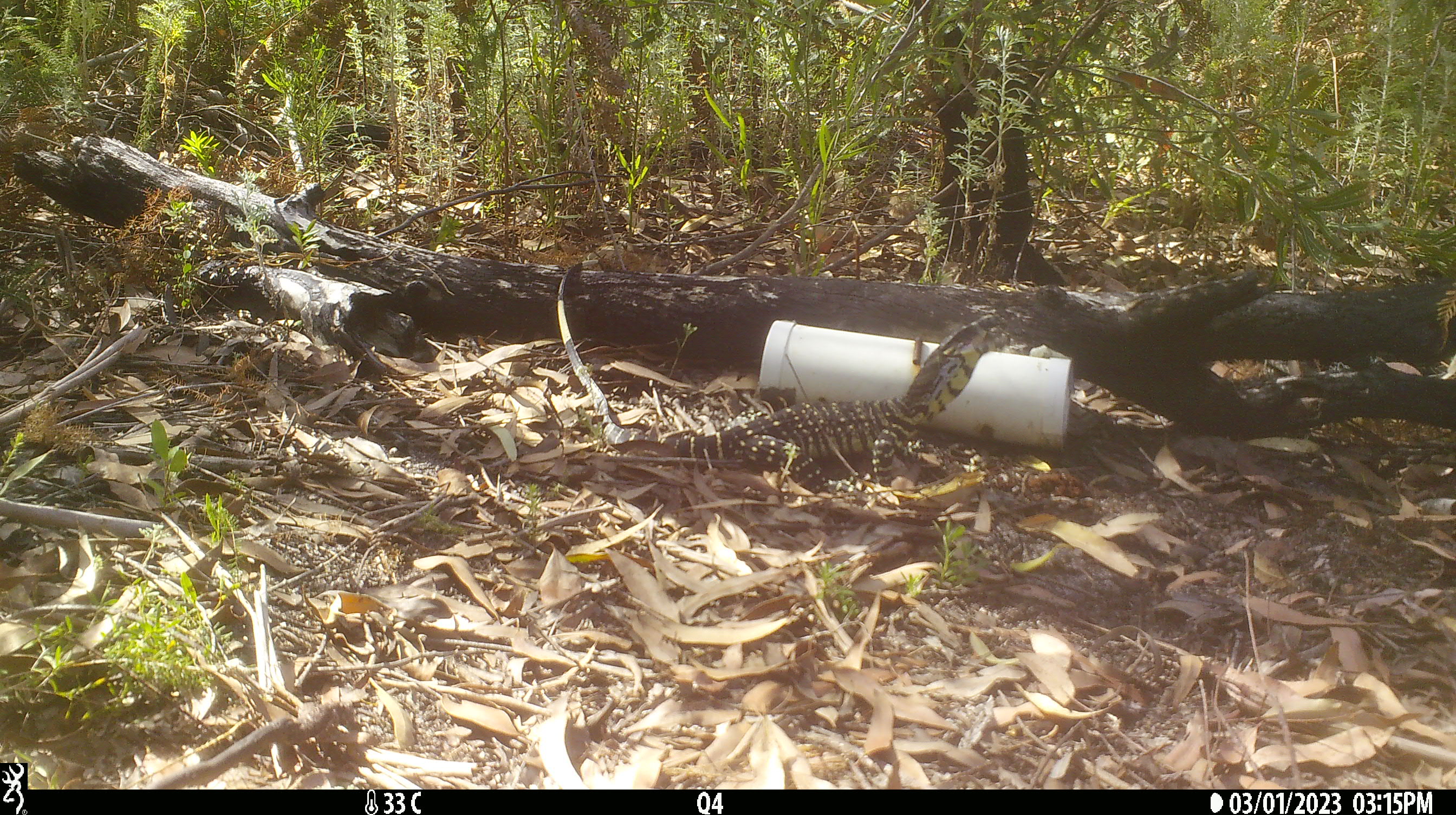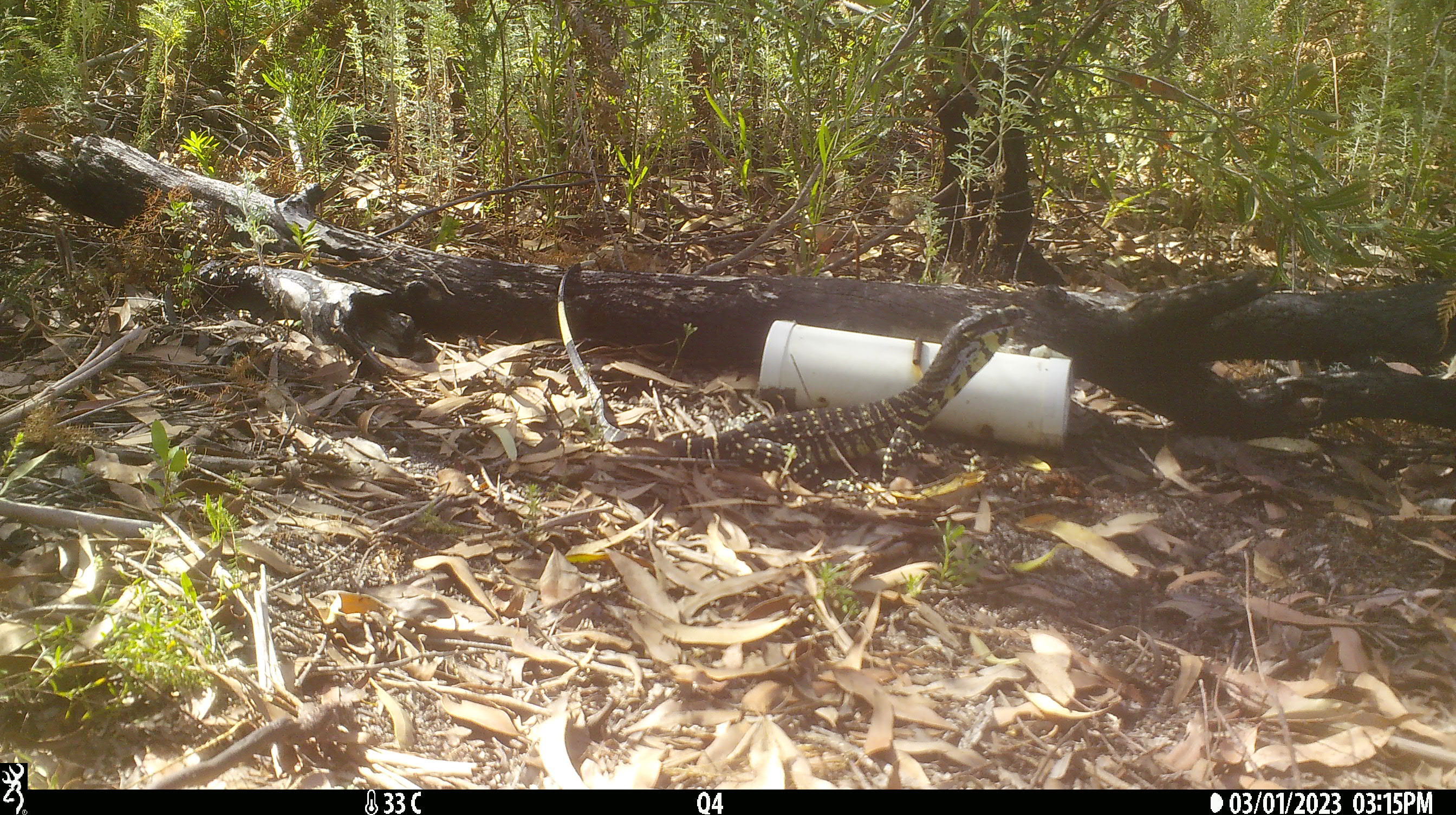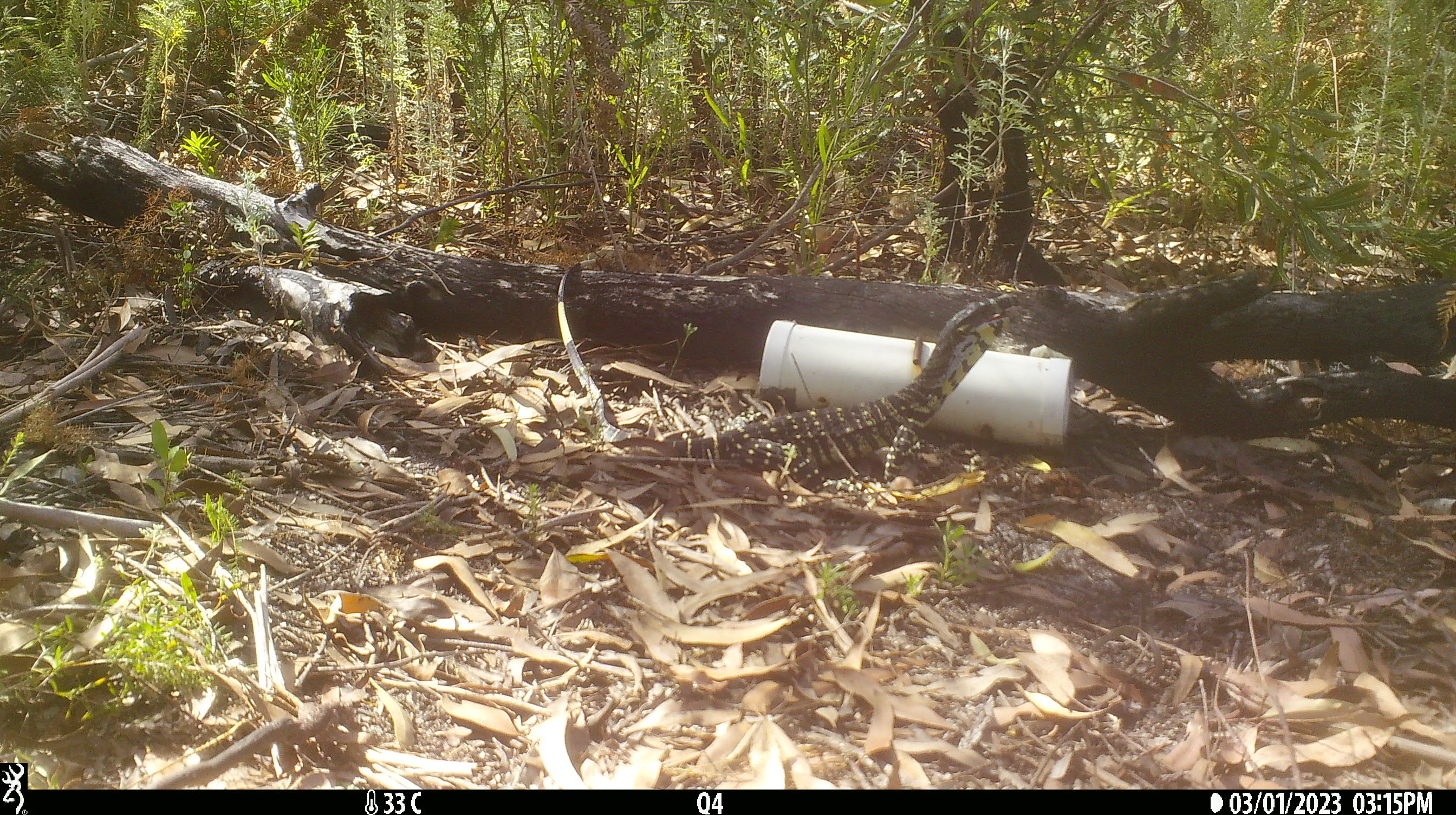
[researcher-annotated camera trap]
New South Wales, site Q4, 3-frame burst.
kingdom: Animalia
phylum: Chordata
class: Reptilia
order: Squamata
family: Varanidae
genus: Varanus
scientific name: Varanus varius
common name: lace monitor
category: goanna